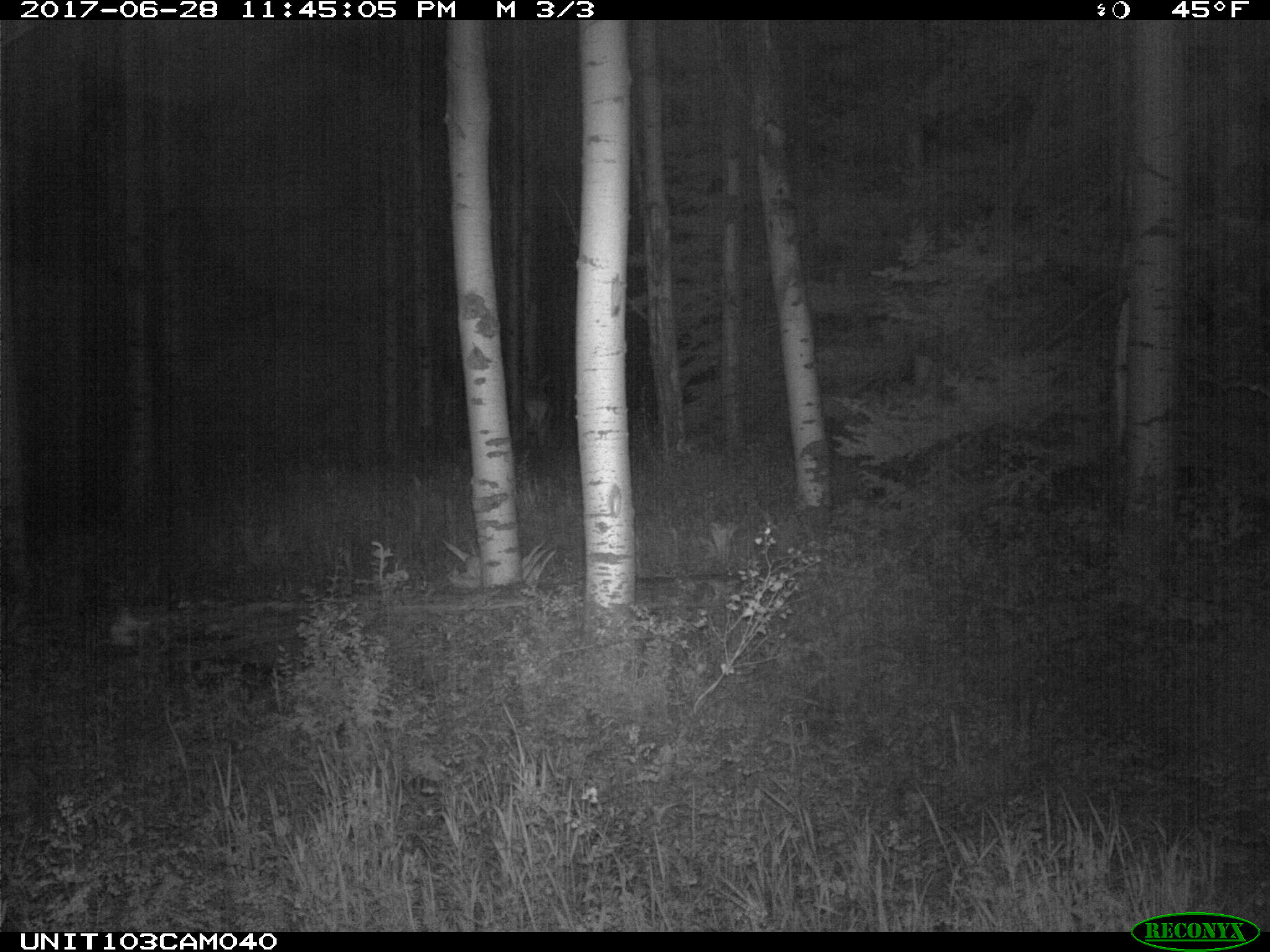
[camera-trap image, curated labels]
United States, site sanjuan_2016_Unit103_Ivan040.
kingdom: Animalia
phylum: Chordata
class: Mammalia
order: Artiodactyla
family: Cervidae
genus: Cervus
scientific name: Cervus elaphus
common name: red deer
Cervus elaphus (red deer).